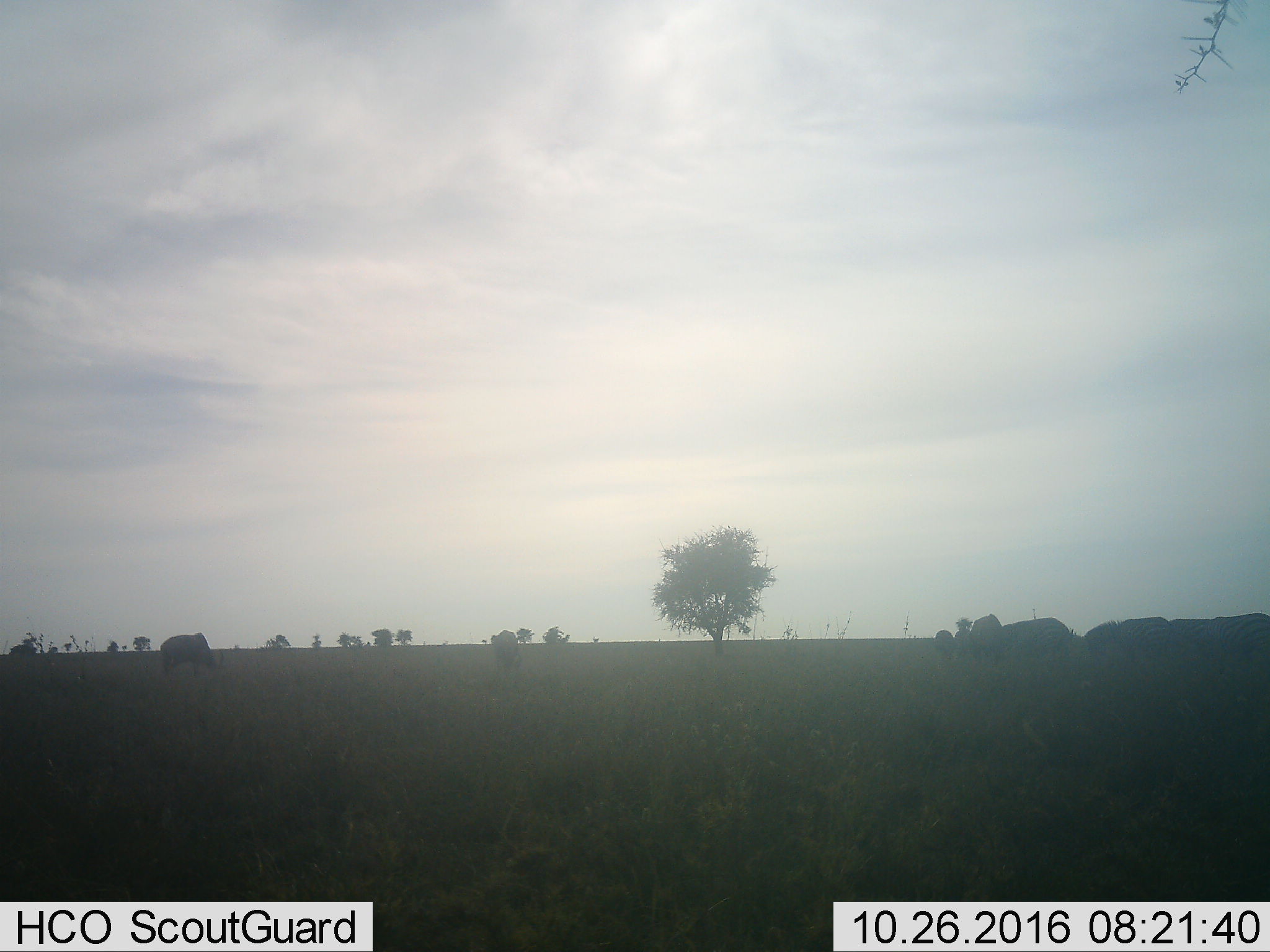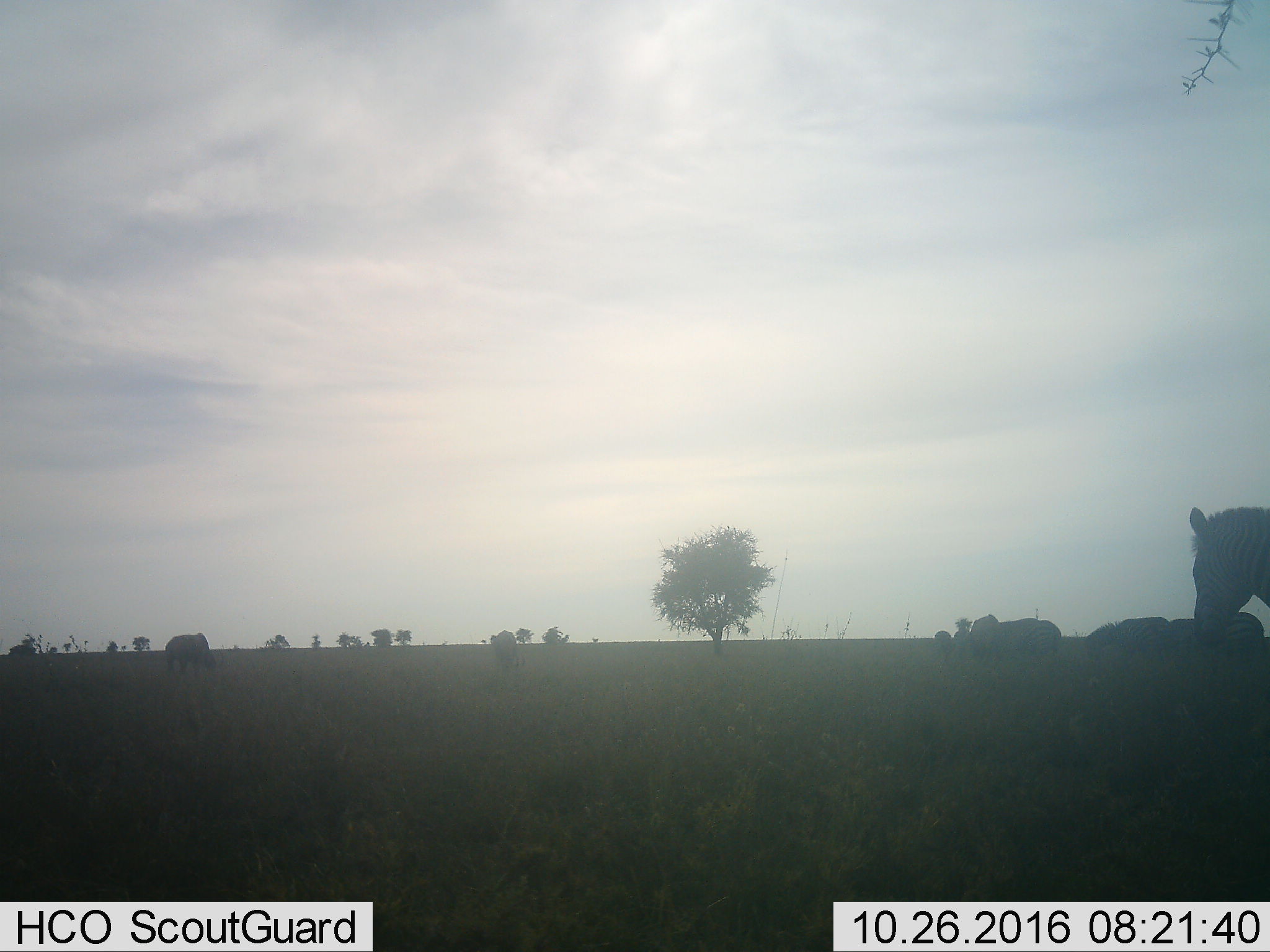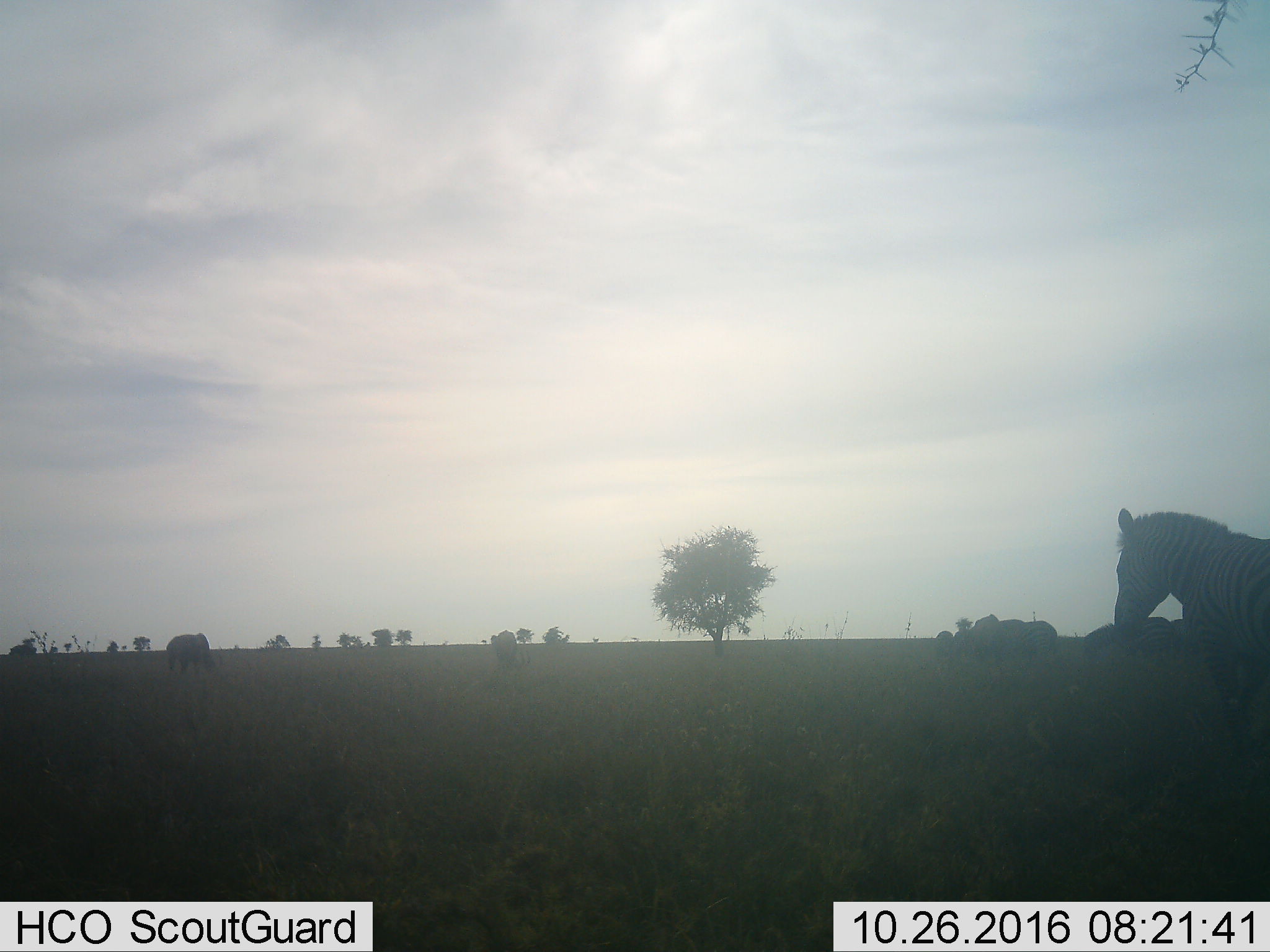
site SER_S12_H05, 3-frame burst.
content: unidentified animal